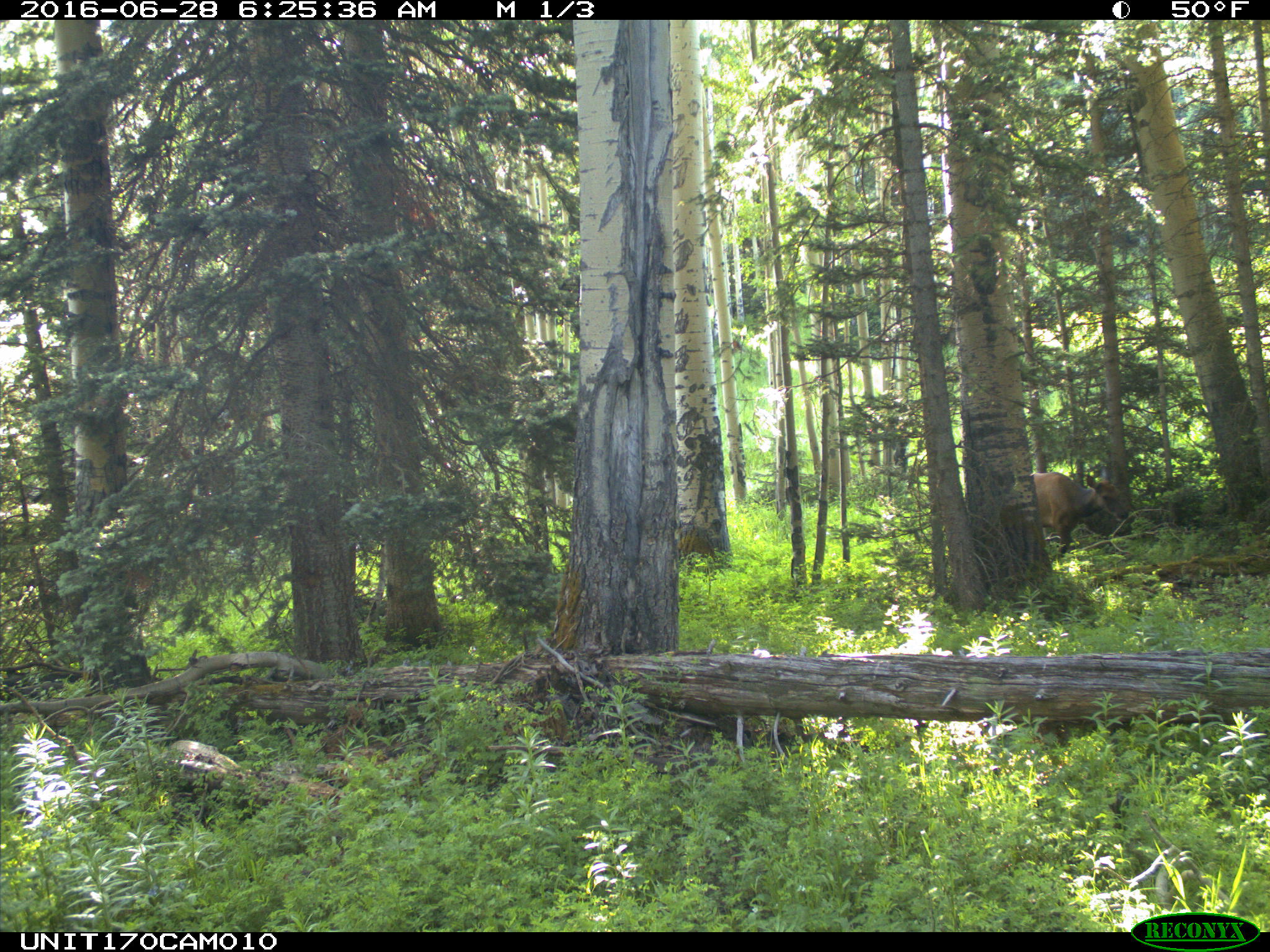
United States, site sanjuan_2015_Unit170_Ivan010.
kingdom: Animalia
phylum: Chordata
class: Mammalia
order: Artiodactyla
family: Cervidae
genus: Cervus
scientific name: Cervus elaphus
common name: red deer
Cervus elaphus (red deer).